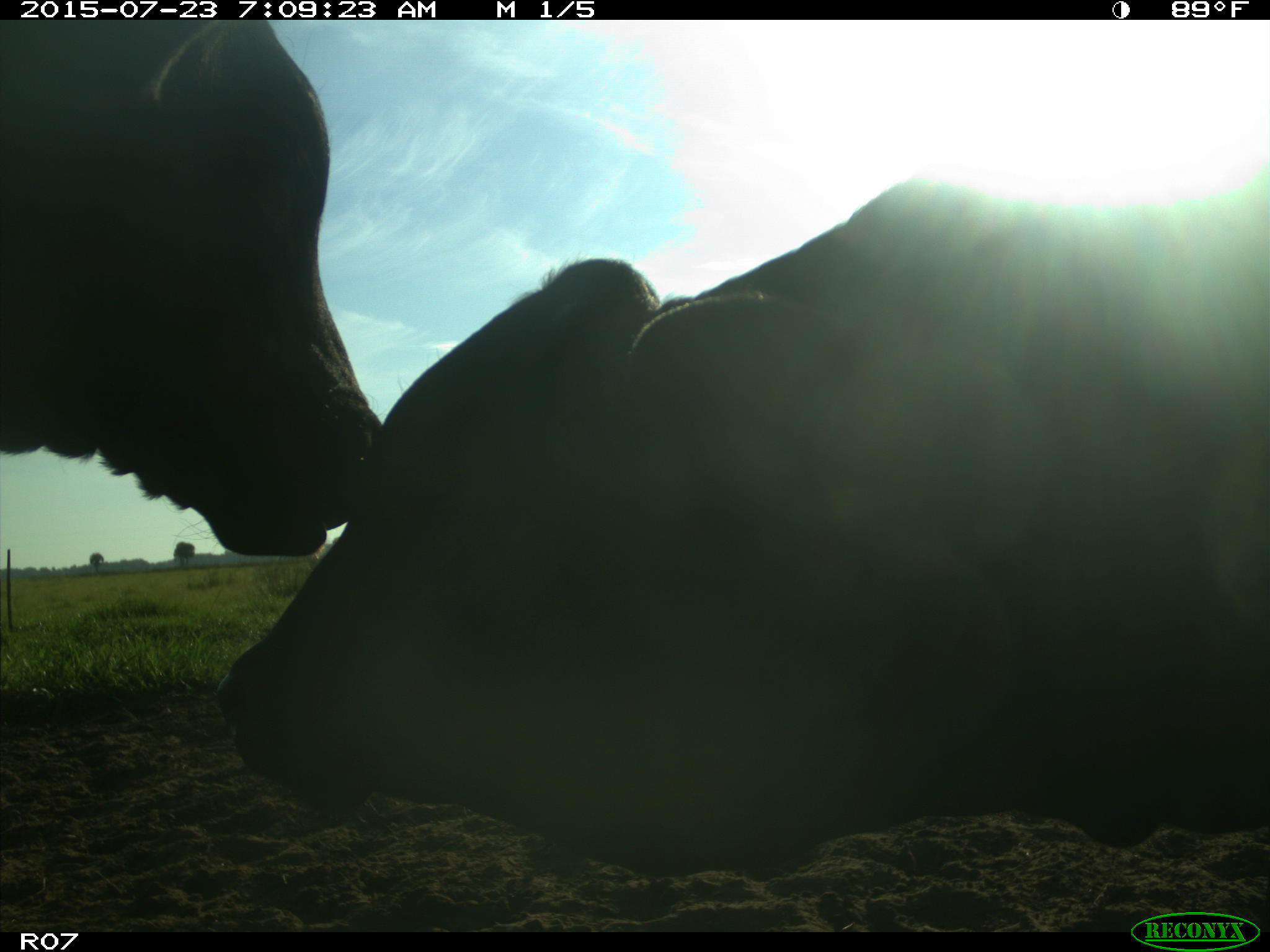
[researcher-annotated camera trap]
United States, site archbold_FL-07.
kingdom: Animalia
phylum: Chordata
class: Mammalia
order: Artiodactyla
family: Bovidae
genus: Bos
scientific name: Bos taurus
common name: domestic cow